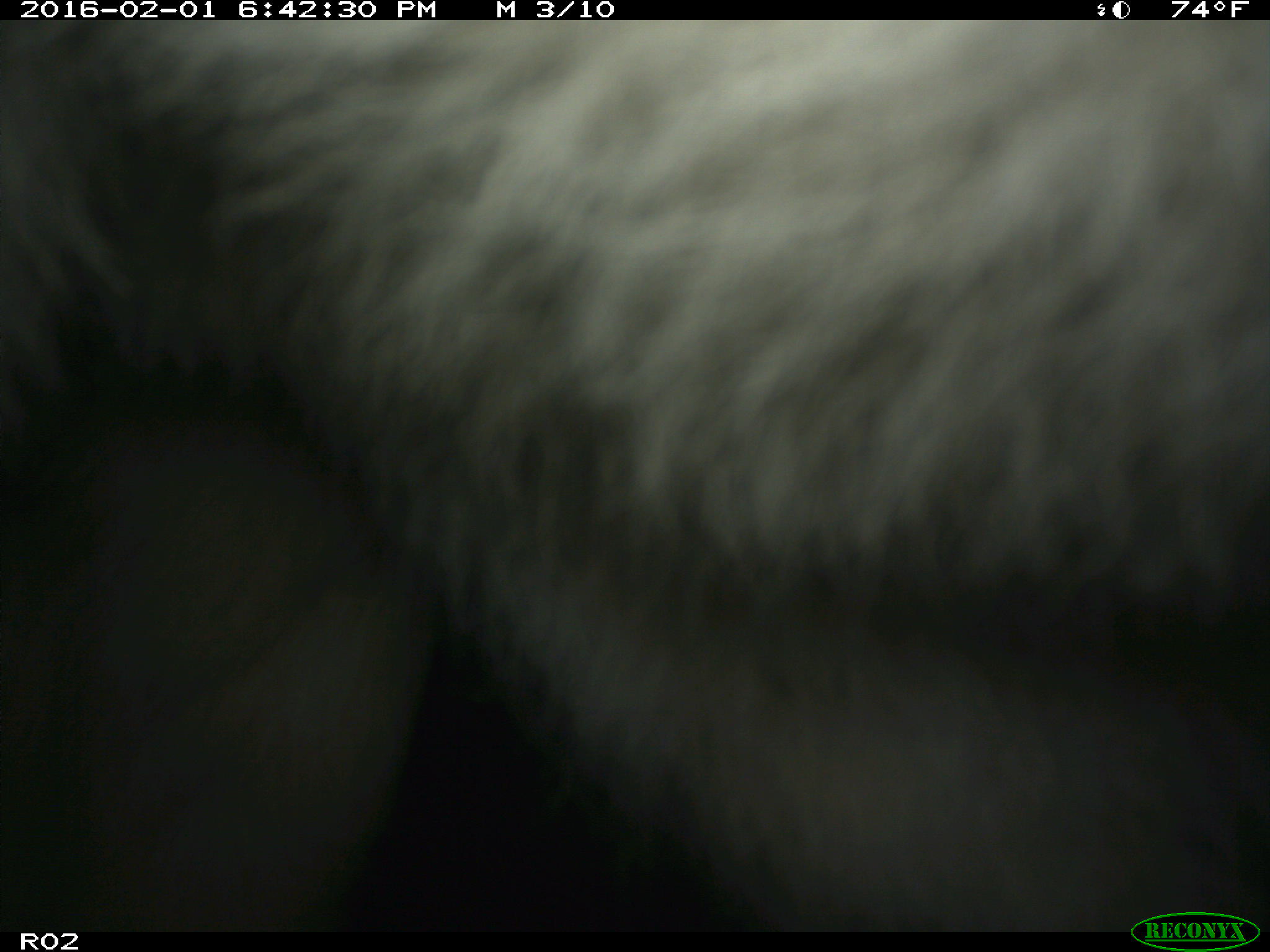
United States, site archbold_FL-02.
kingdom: Animalia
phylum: Chordata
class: Mammalia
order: Artiodactyla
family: Bovidae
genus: Bos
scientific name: Bos taurus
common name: domestic cow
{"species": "Bos taurus (domestic cow)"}